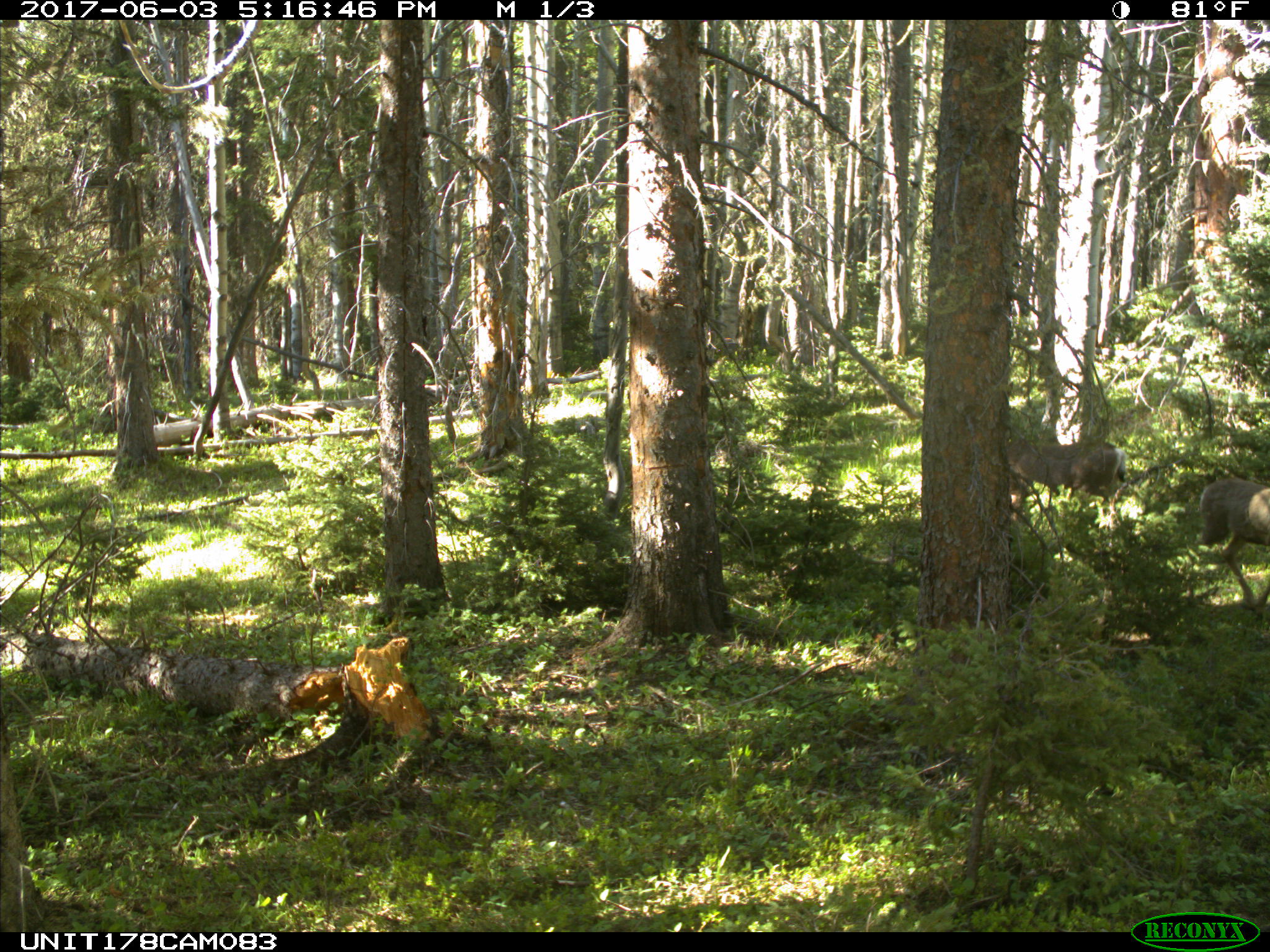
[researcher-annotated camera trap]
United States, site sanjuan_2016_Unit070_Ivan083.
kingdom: Animalia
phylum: Chordata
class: Mammalia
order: Artiodactyla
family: Cervidae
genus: Odocoileus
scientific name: Odocoileus hemionus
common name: mule deer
Odocoileus hemionus (mule deer).